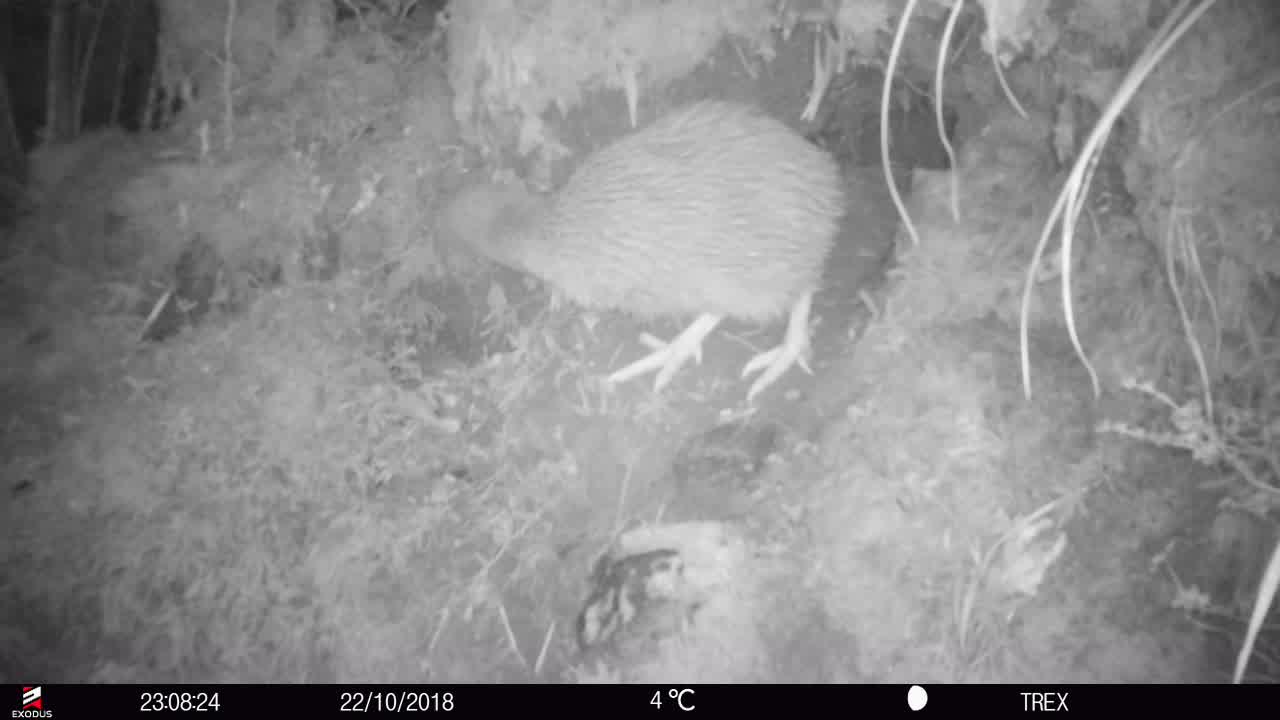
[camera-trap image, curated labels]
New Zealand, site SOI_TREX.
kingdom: Animalia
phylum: Chordata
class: Aves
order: Apterygiformes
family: Apterygidae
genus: Apteryx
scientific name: Apteryx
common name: kiwi